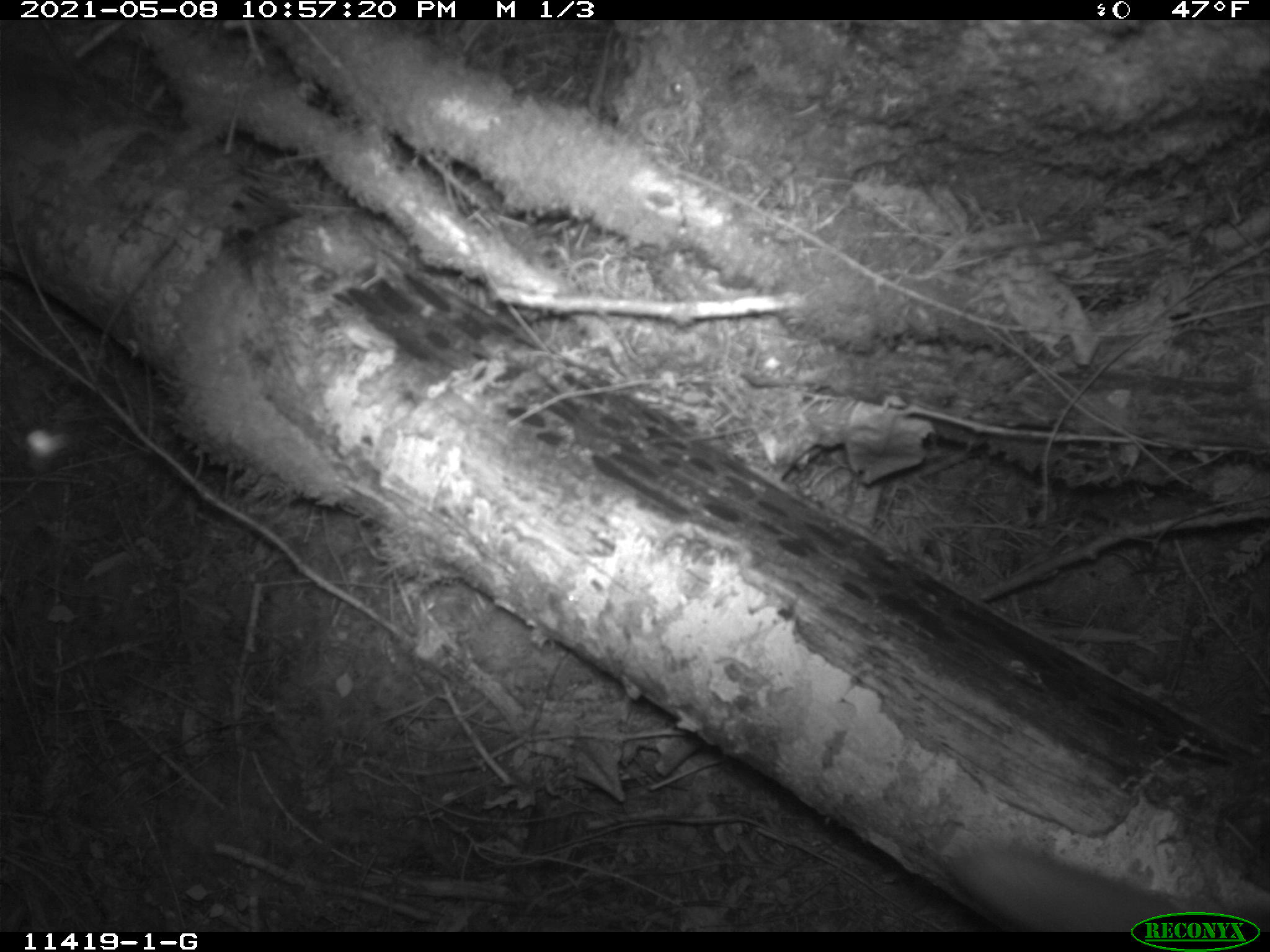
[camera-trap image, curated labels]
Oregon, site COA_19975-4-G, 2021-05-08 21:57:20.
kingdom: Animalia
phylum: Chordata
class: Mammalia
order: Rodentia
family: Sciuridae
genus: Glaucomys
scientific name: Glaucomys oregonensis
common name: humboldt's flying squirrel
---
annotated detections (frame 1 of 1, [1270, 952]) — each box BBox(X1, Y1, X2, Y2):
humboldt's flying squirrel: BBox(952, 829, 1171, 902)